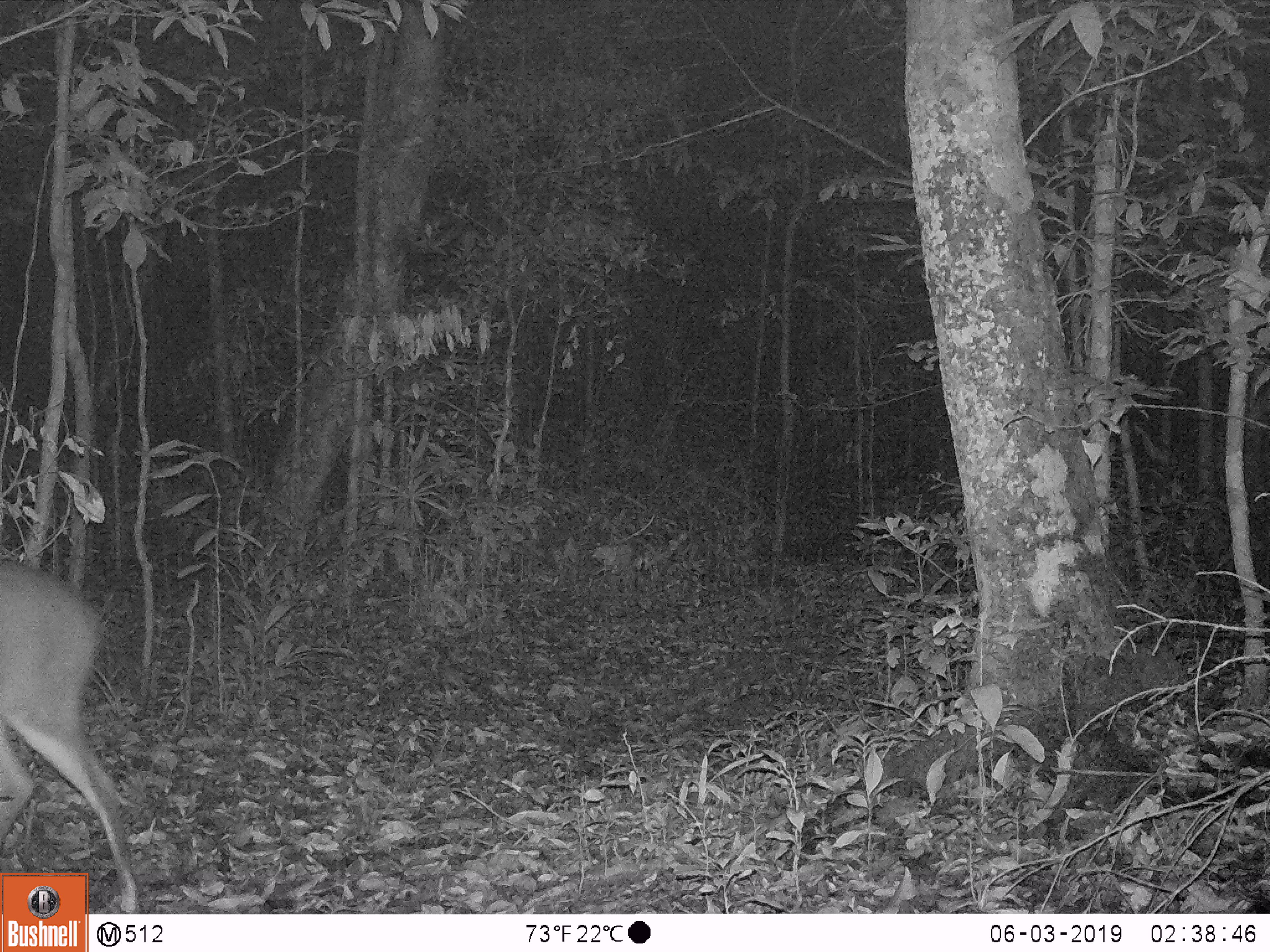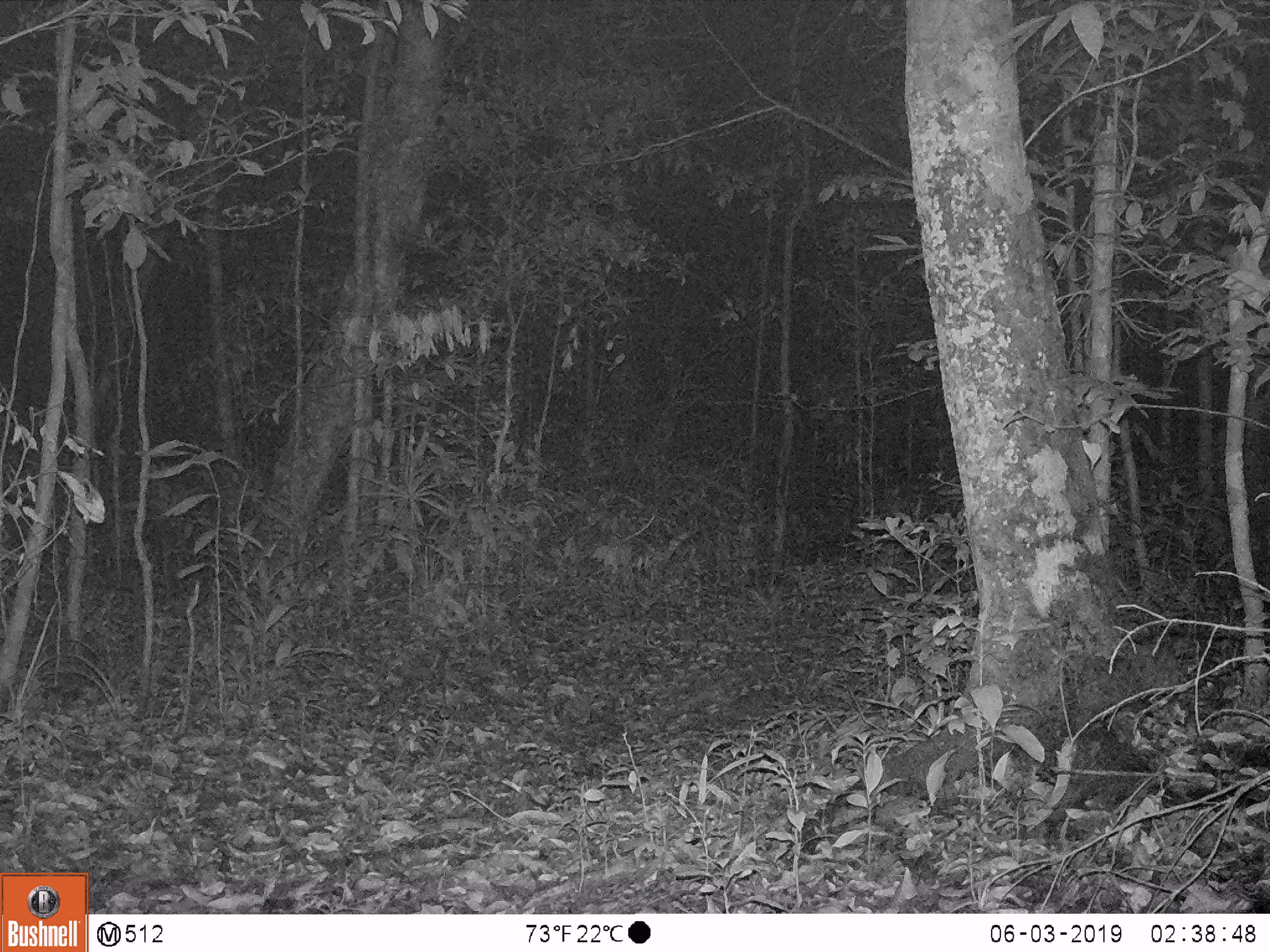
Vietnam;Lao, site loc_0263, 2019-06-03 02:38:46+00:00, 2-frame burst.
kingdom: Animalia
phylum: Chordata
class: Mammalia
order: Artiodactyla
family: Cervidae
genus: Muntiacus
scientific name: Muntiacus vuquangensis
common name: large-antlered muntjac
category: large antlered muntjac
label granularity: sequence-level